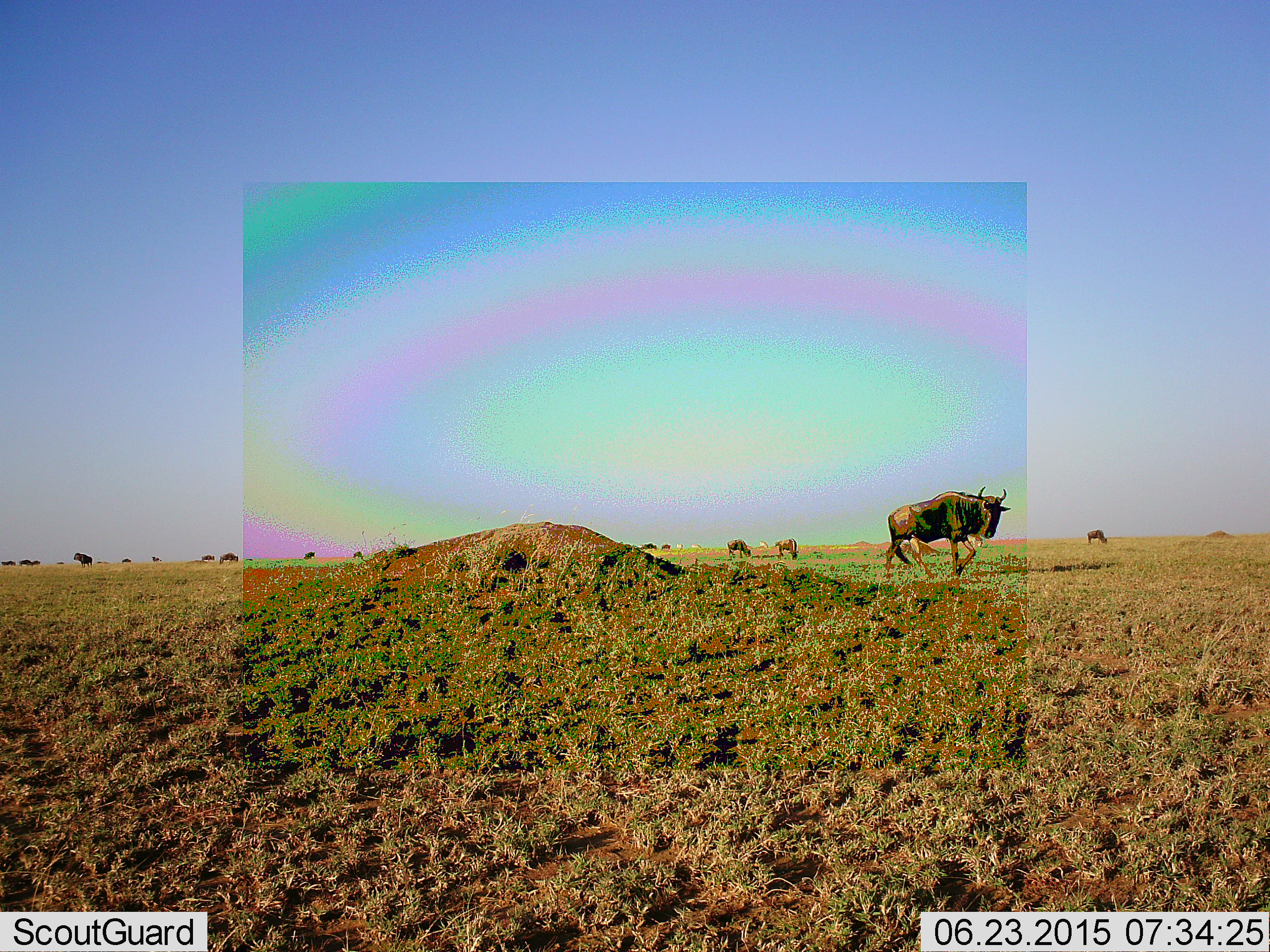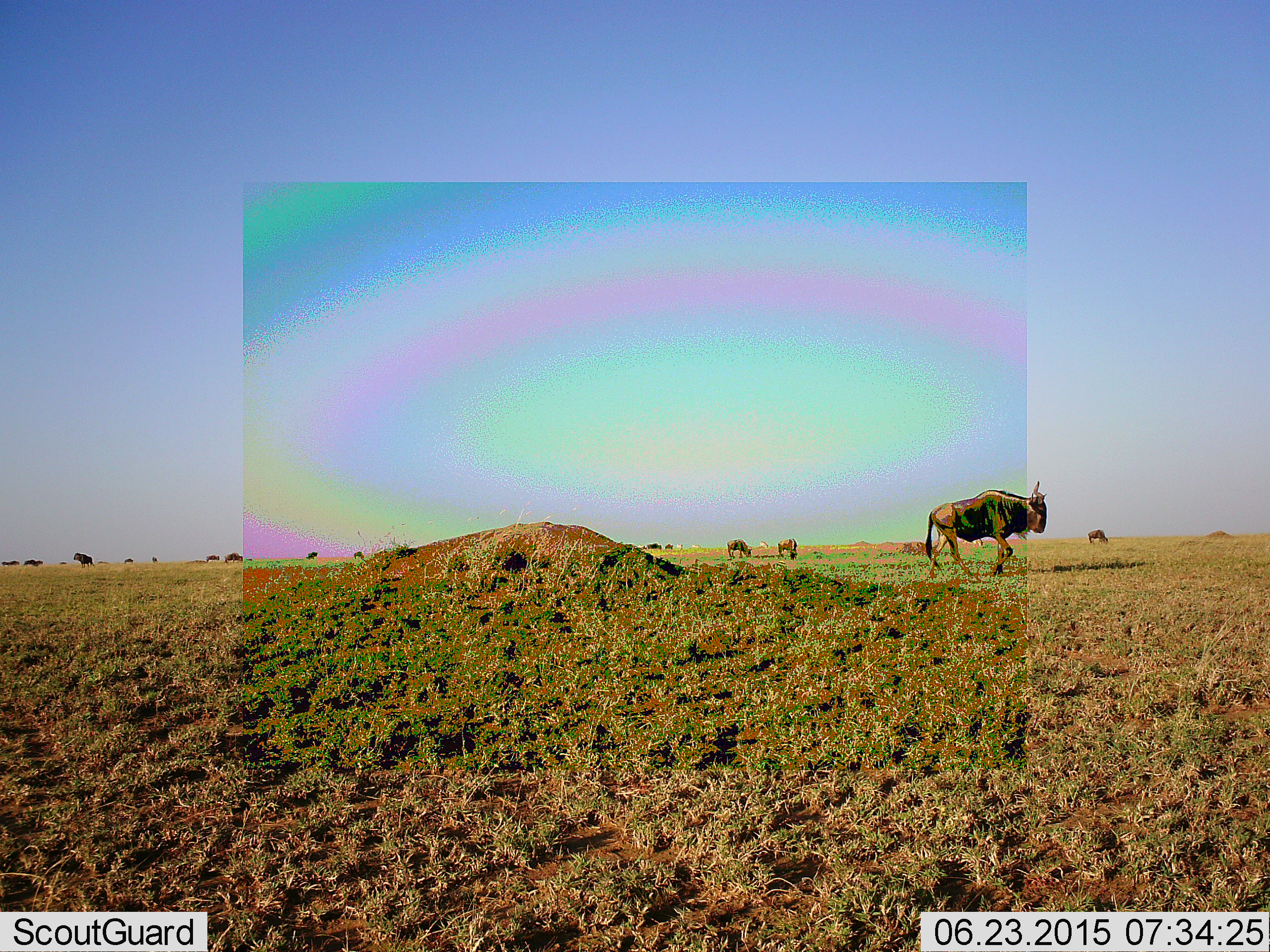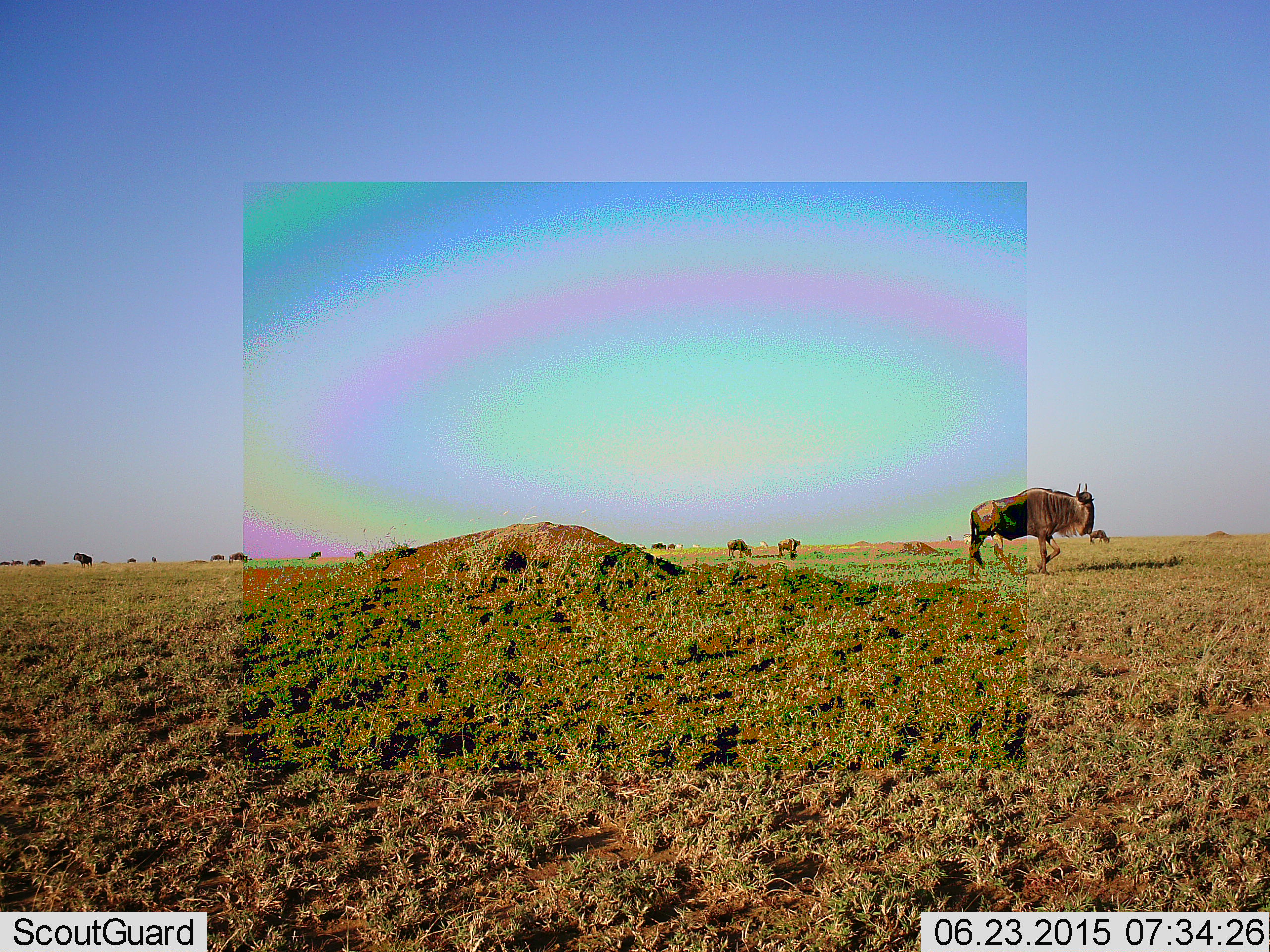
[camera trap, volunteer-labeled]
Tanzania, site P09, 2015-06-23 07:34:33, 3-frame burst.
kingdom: Animalia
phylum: Chordata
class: Mammalia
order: Artiodactyla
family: Bovidae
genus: Connochaetes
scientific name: Connochaetes taurinus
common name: blue wildebeest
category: wildebeest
Wildebeest (blue wildebeest) (Connochaetes taurinus), count 11-50. Behavior (volunteer vote fractions): standing 40%, resting 0%, moving 100%, interacting 0%. Young present (vote fraction): 0%. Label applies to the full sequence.